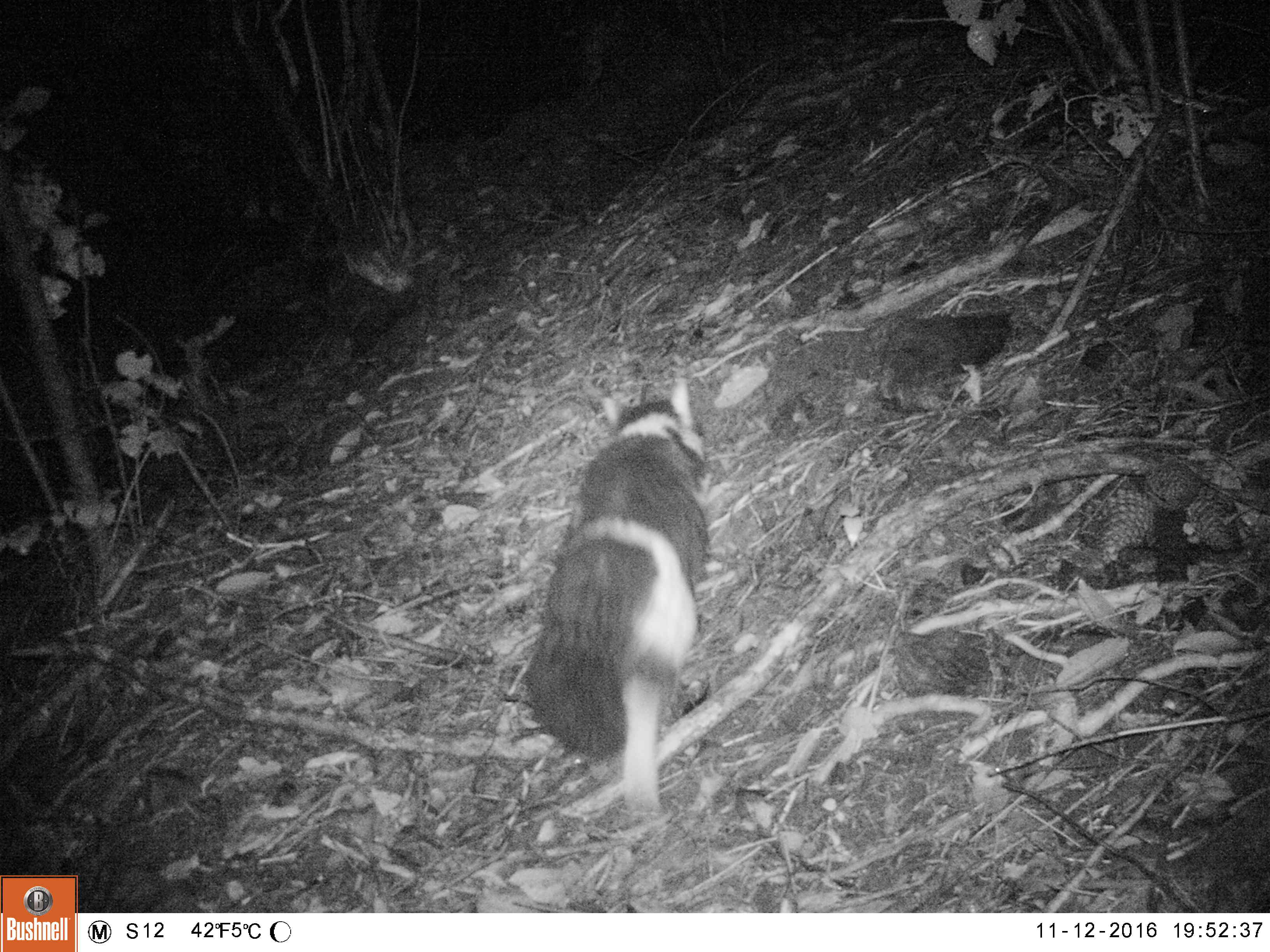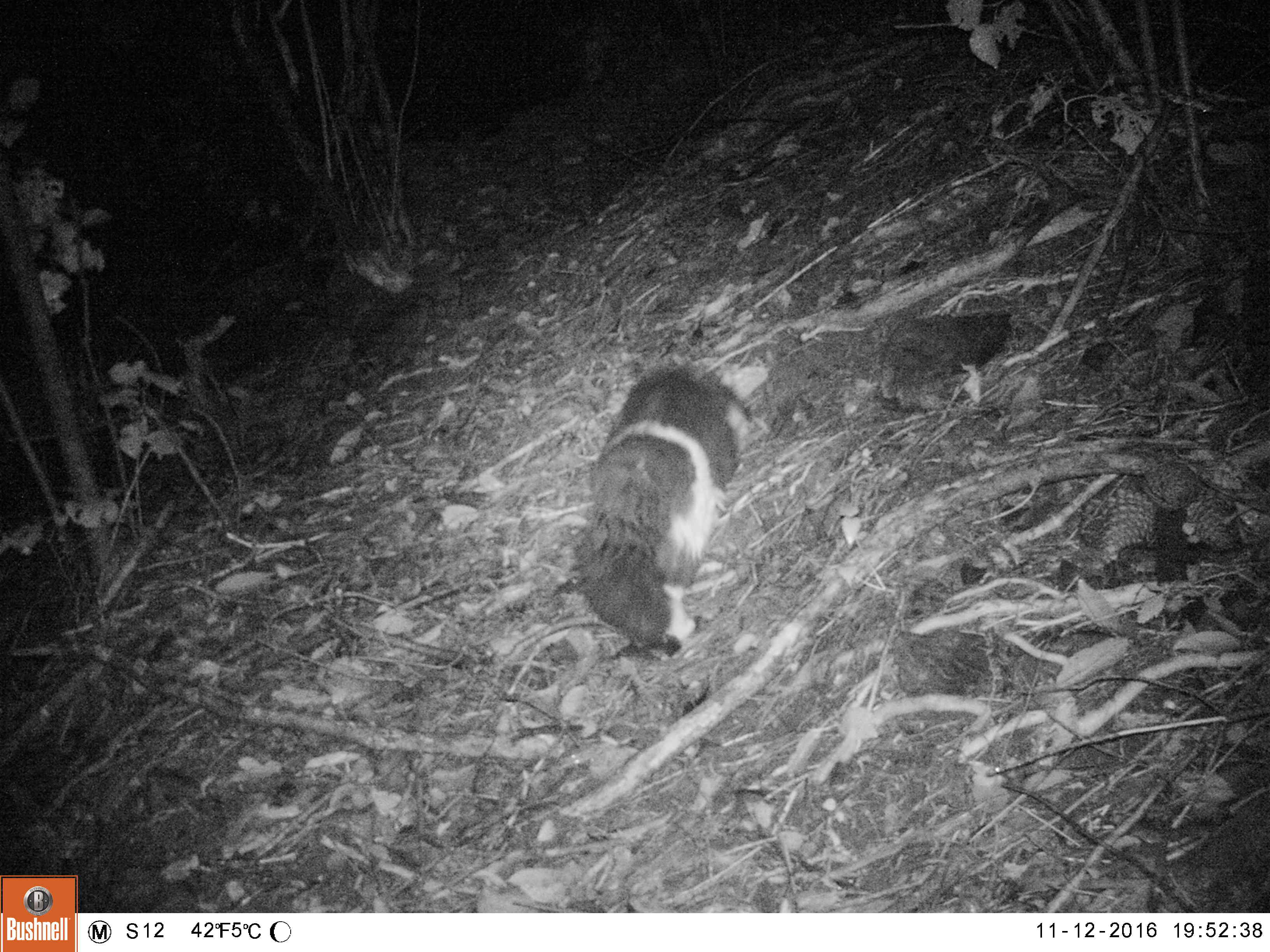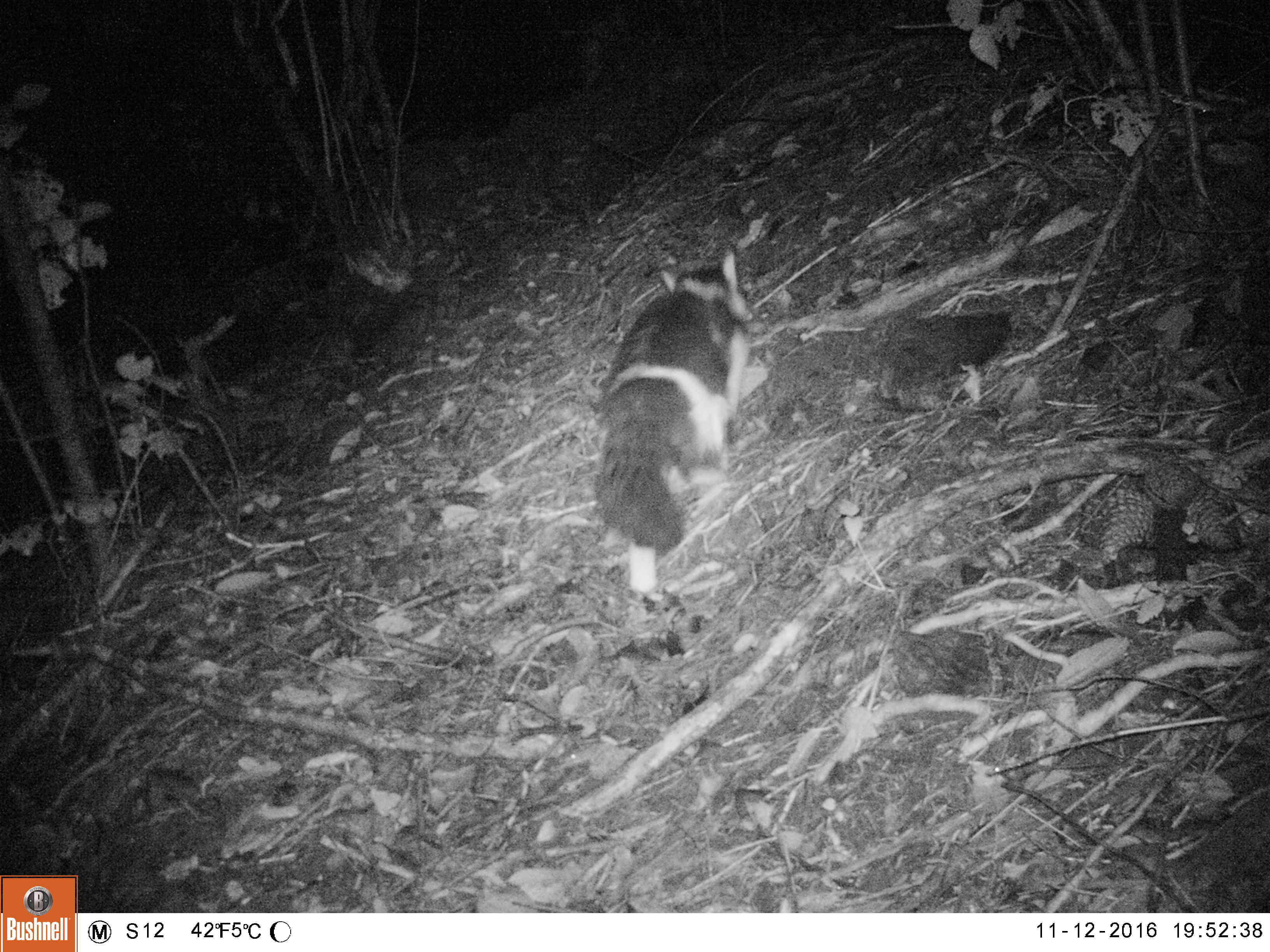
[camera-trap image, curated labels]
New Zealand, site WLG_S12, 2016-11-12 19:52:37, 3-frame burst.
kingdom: Animalia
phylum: Chordata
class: Mammalia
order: Carnivora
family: Felidae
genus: Felis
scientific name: Felis catus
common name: domestic cat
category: cat